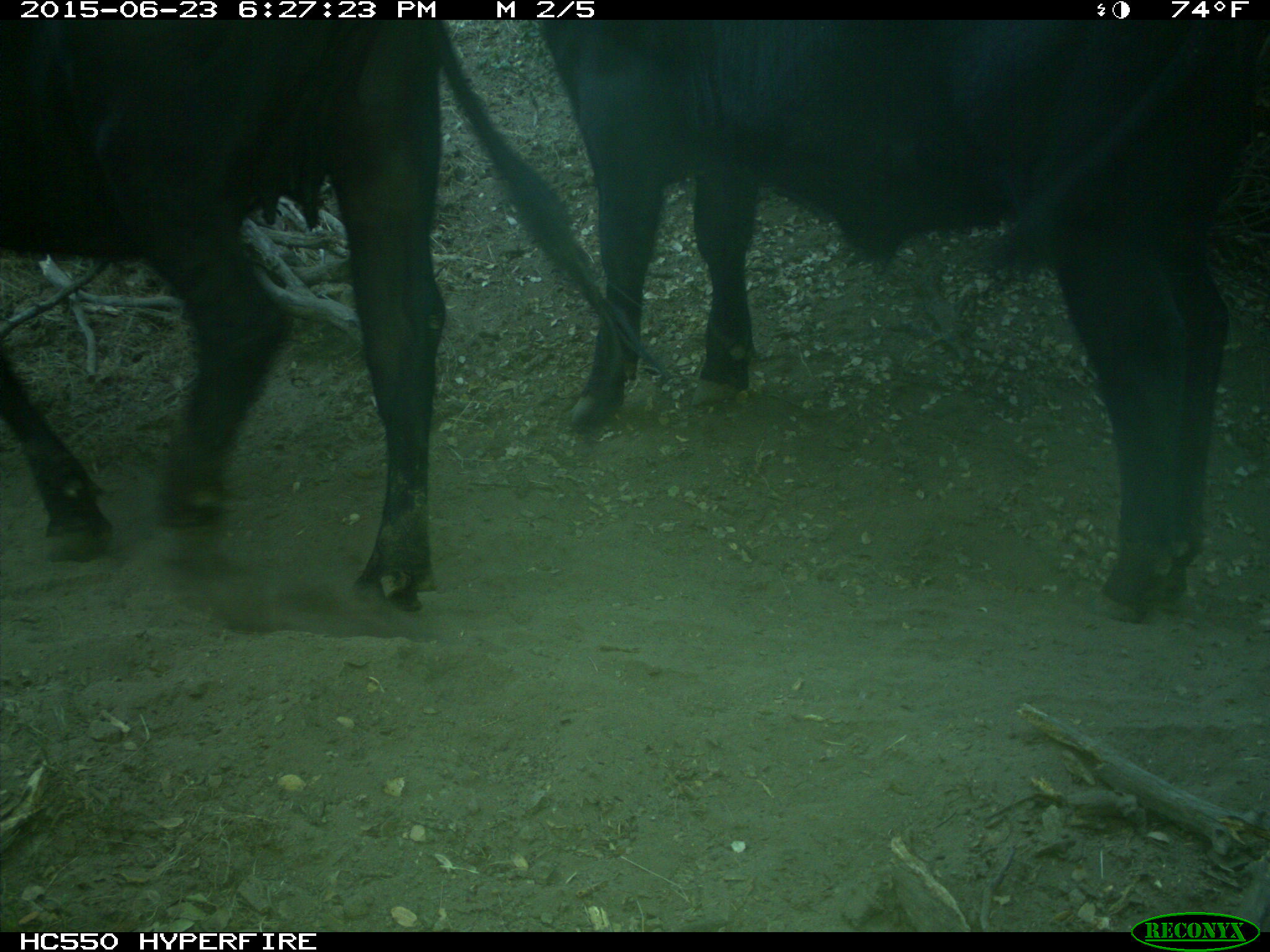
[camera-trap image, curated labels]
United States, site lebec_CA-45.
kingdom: Animalia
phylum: Chordata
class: Mammalia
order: Artiodactyla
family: Bovidae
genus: Bos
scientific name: Bos taurus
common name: domestic cow